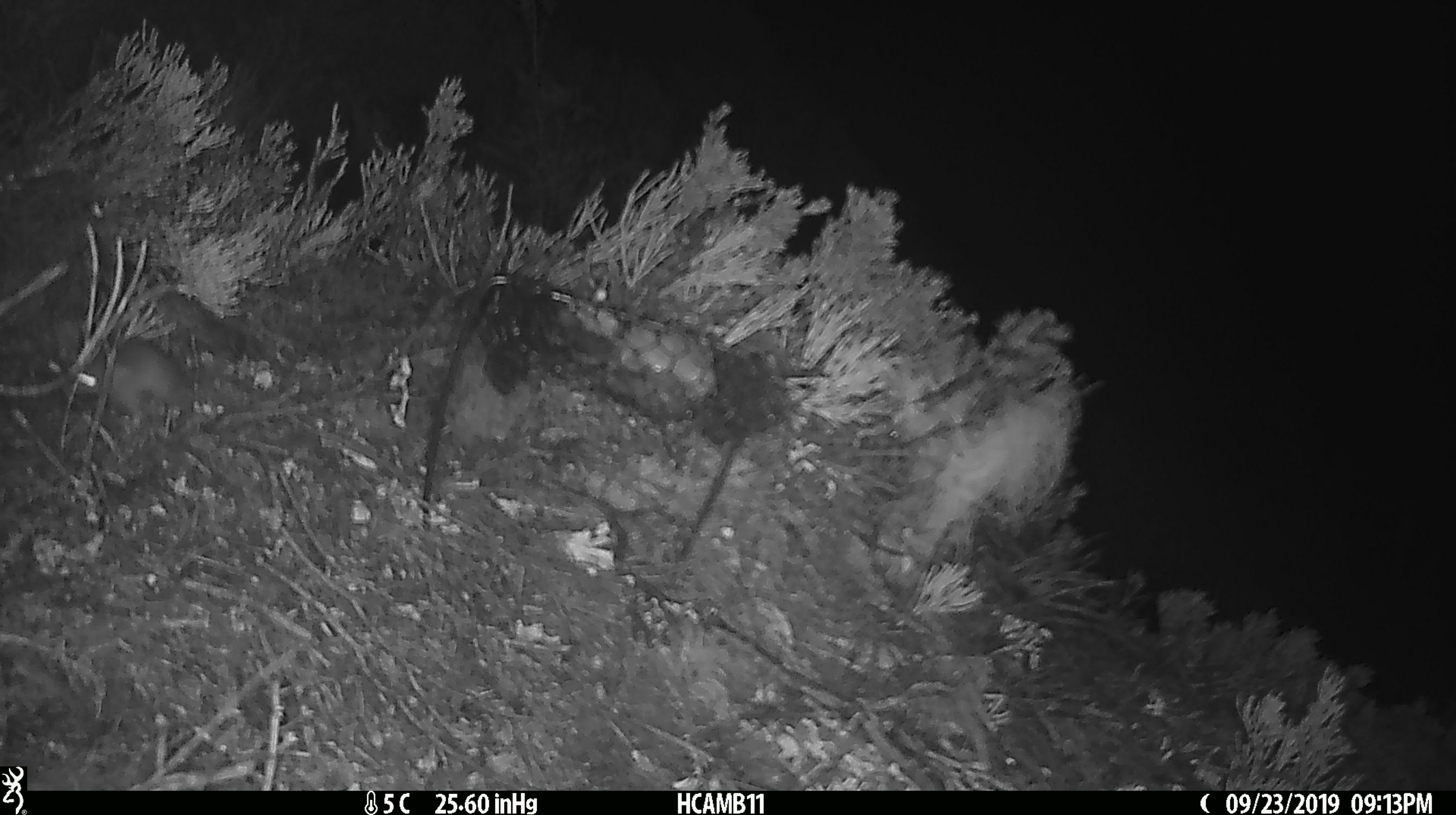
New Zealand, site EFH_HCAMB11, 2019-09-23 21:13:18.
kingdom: Animalia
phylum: Chordata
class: Mammalia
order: Rodentia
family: Muridae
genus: Mus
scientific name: Mus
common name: mouse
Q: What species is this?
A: Mouse (Mus).